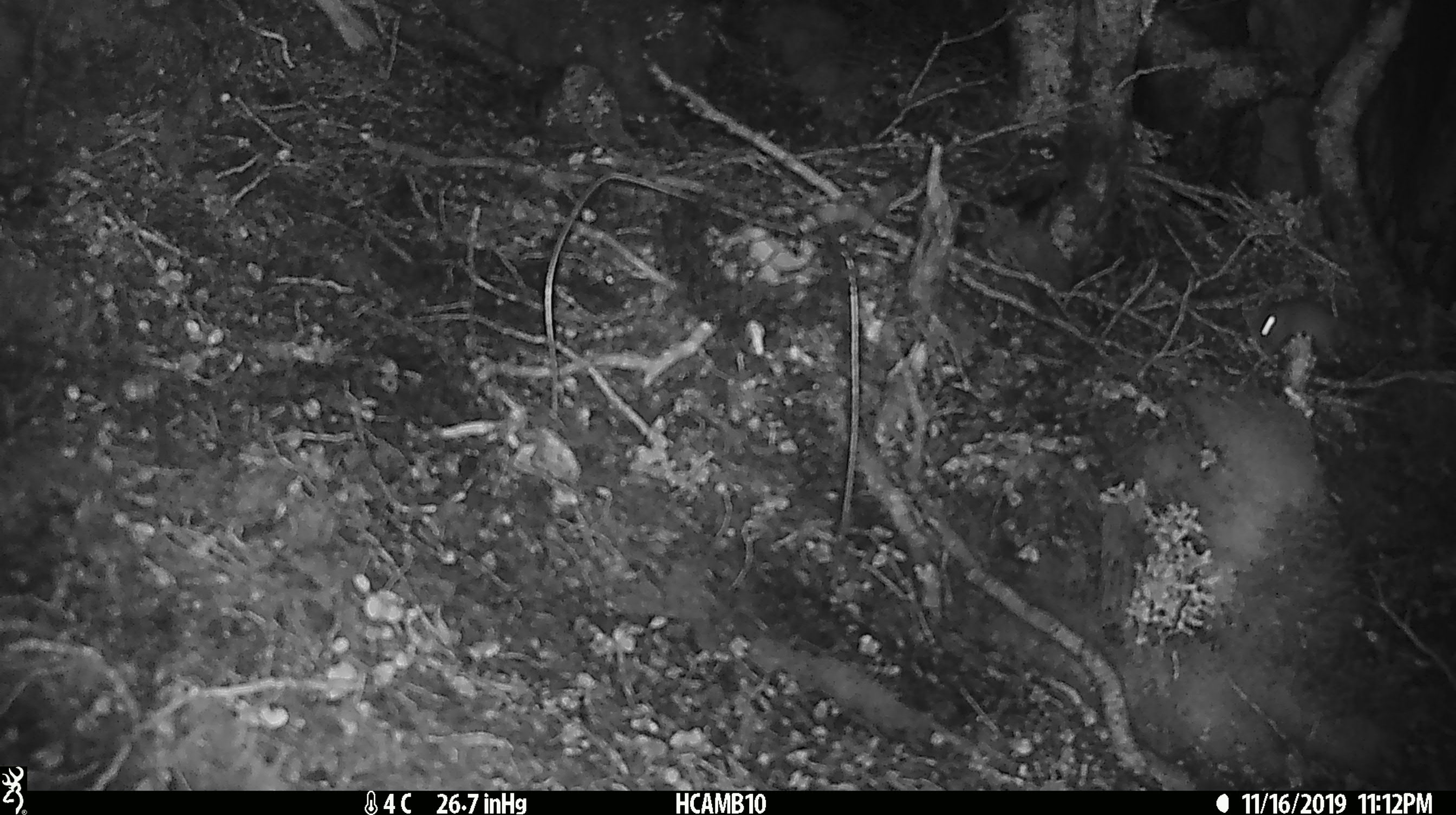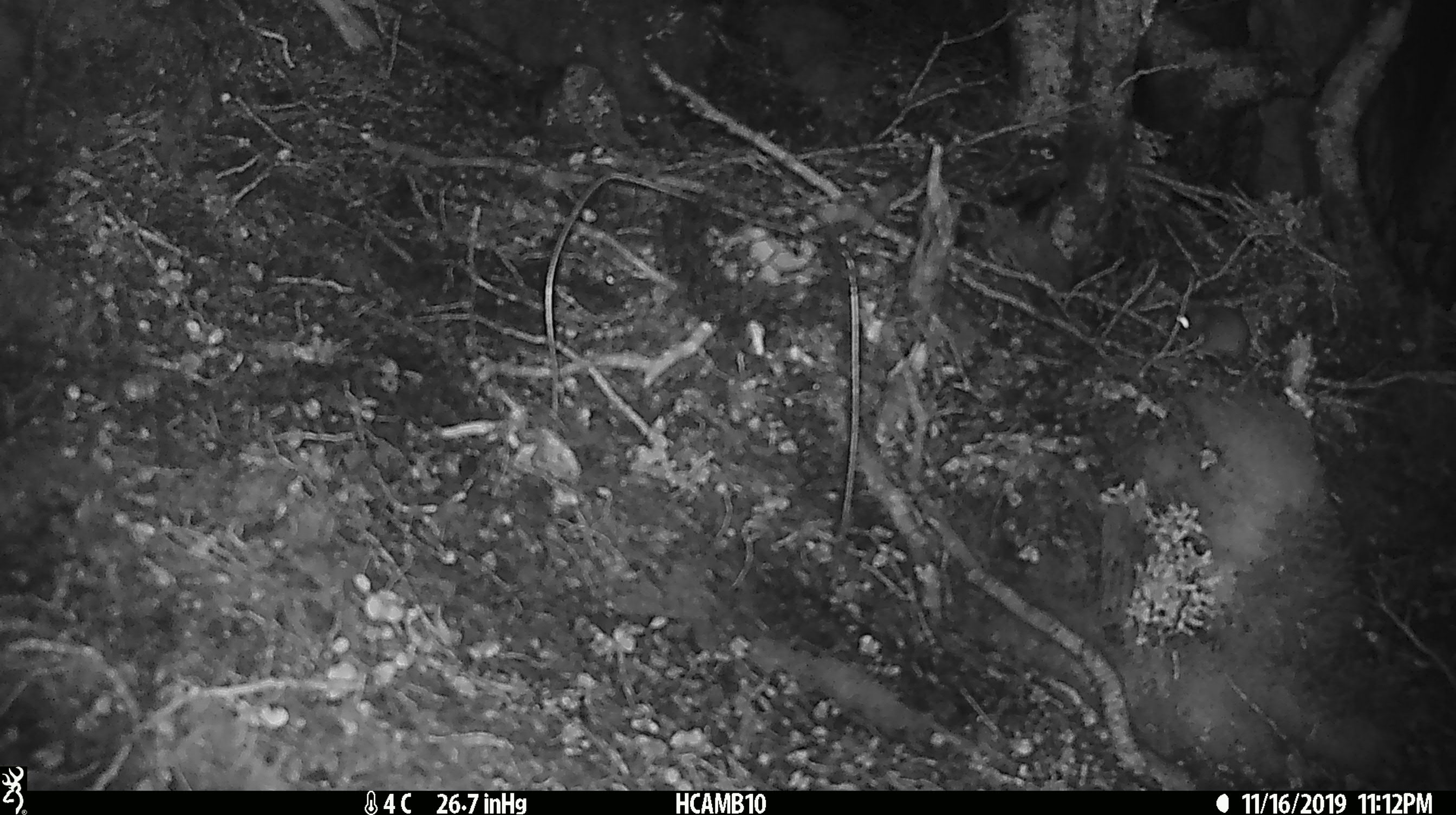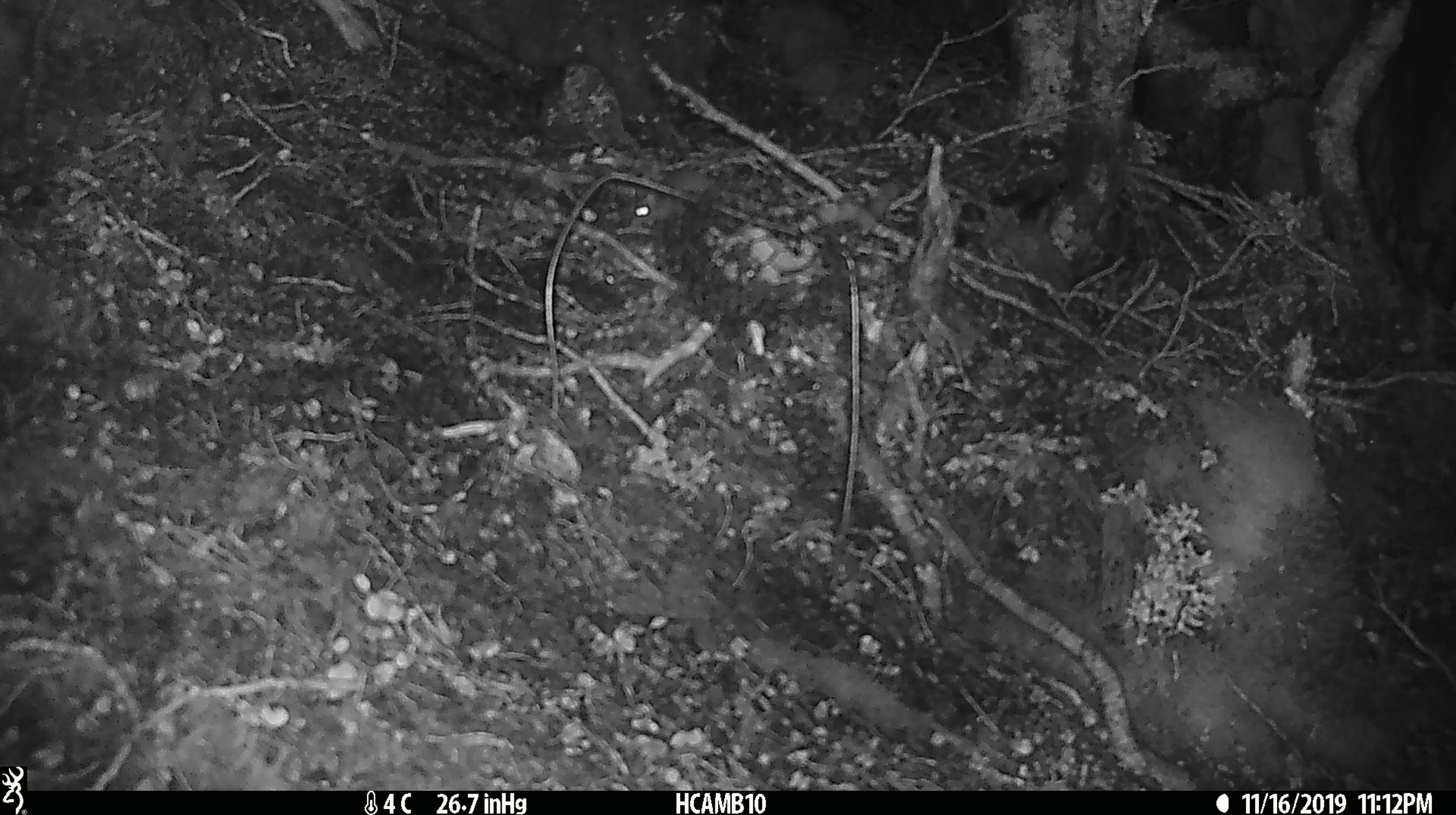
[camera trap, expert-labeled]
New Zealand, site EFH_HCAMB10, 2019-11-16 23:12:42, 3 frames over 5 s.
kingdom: Animalia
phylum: Chordata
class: Mammalia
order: Rodentia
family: Muridae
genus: Mus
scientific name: Mus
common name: mouse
Mouse (Mus).